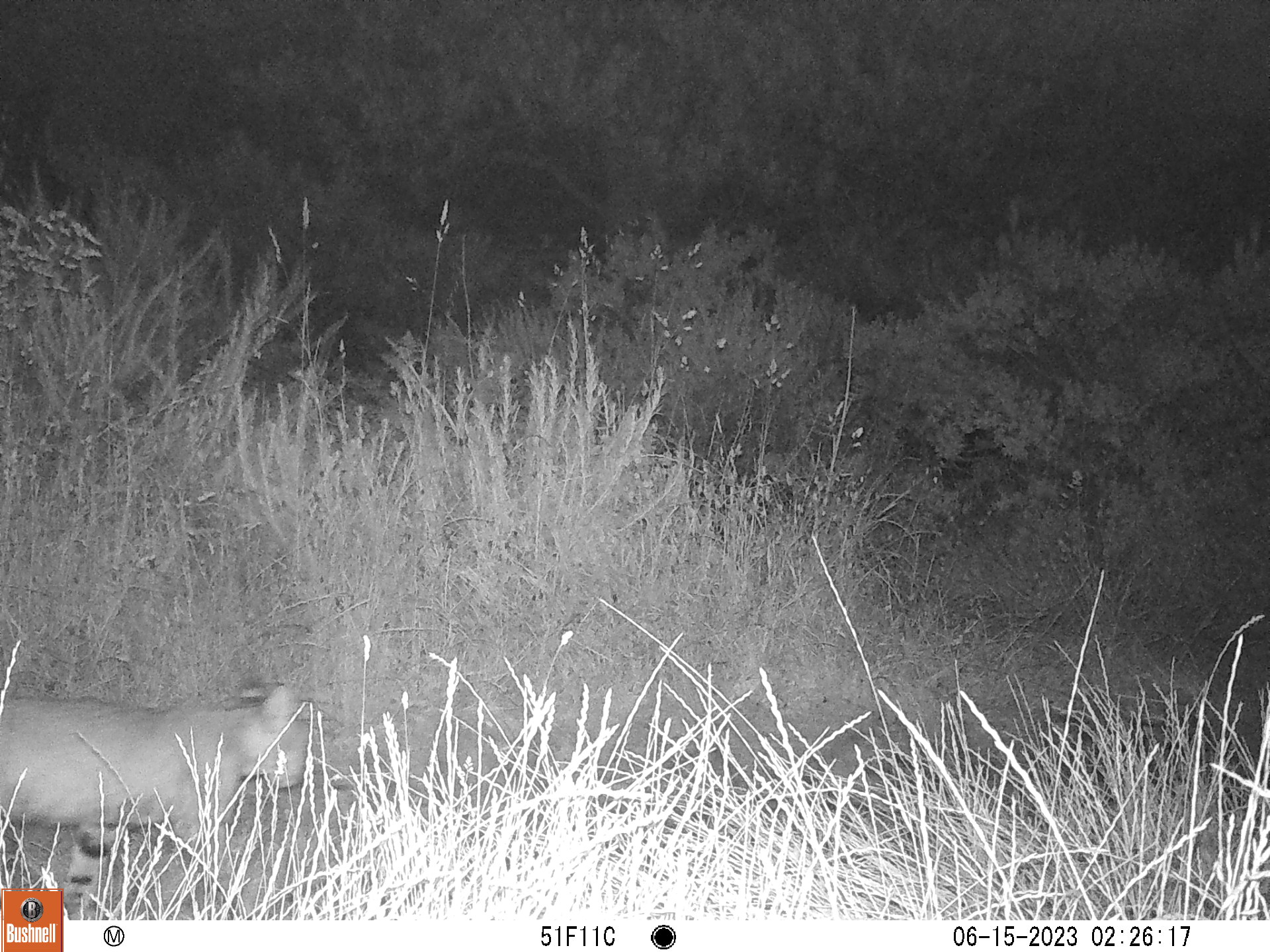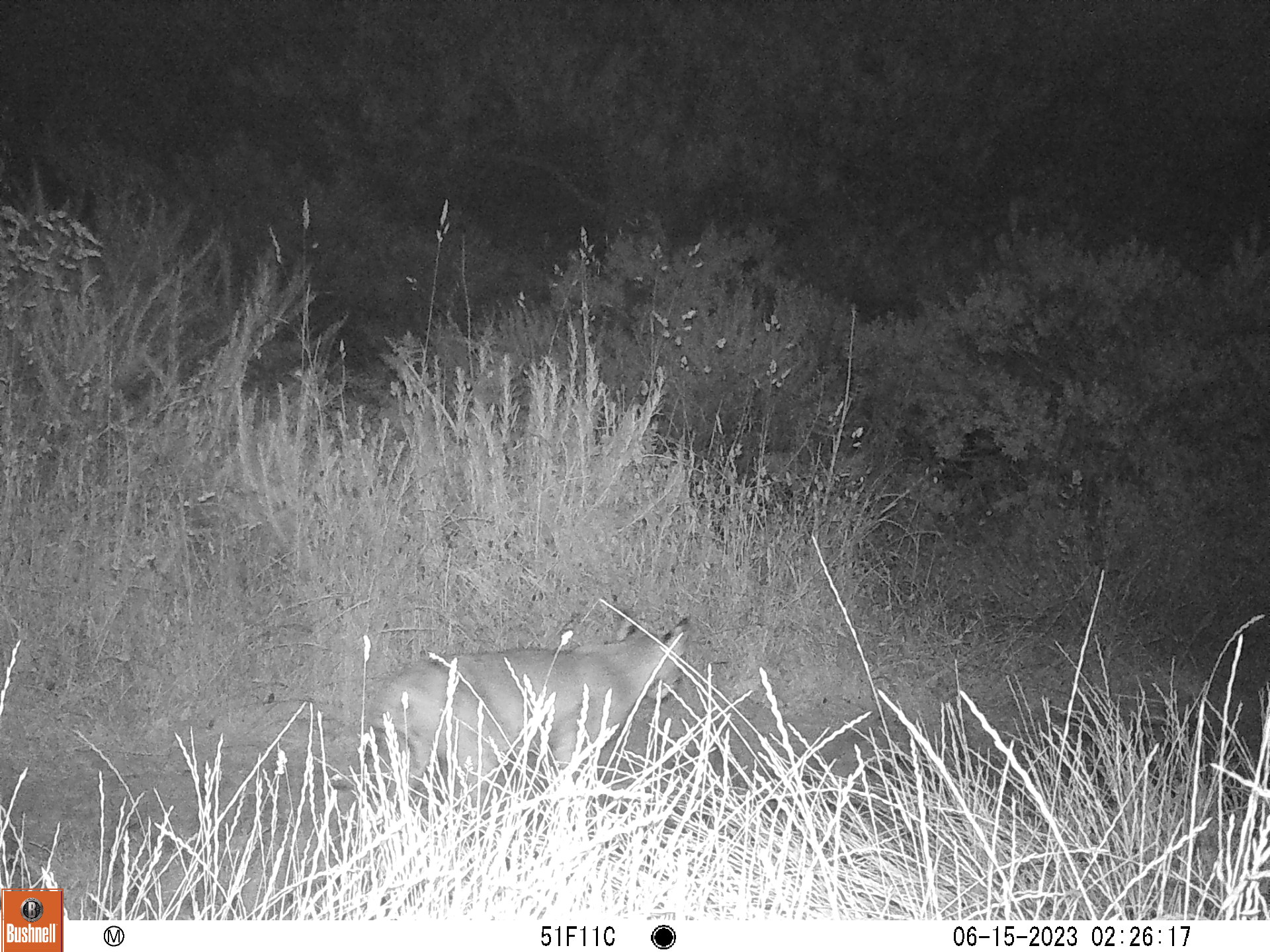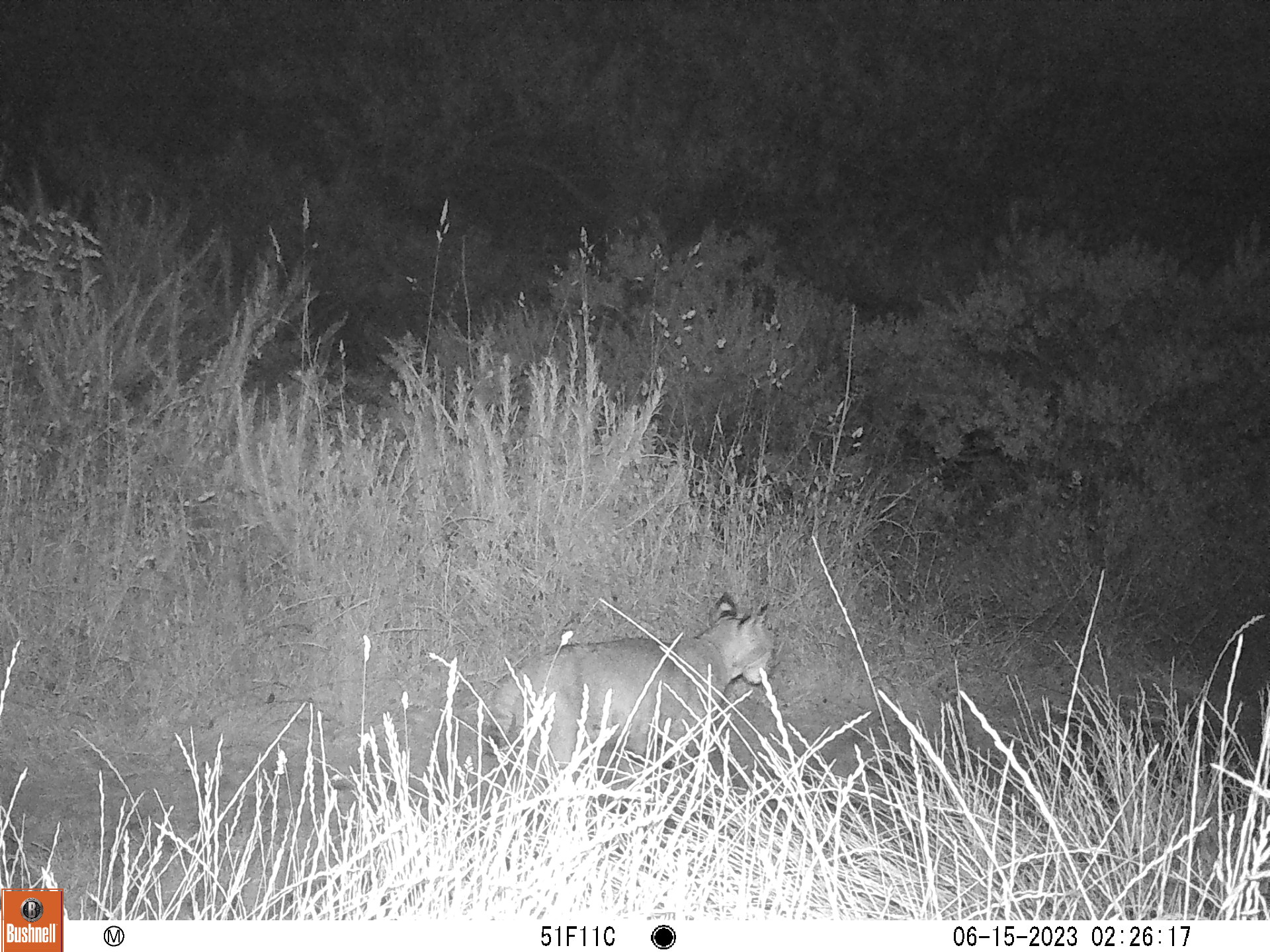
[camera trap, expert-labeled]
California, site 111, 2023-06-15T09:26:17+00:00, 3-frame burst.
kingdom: Animalia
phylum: Chordata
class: Mammalia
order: Carnivora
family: Felidae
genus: Lynx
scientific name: Lynx rufus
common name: bobcat